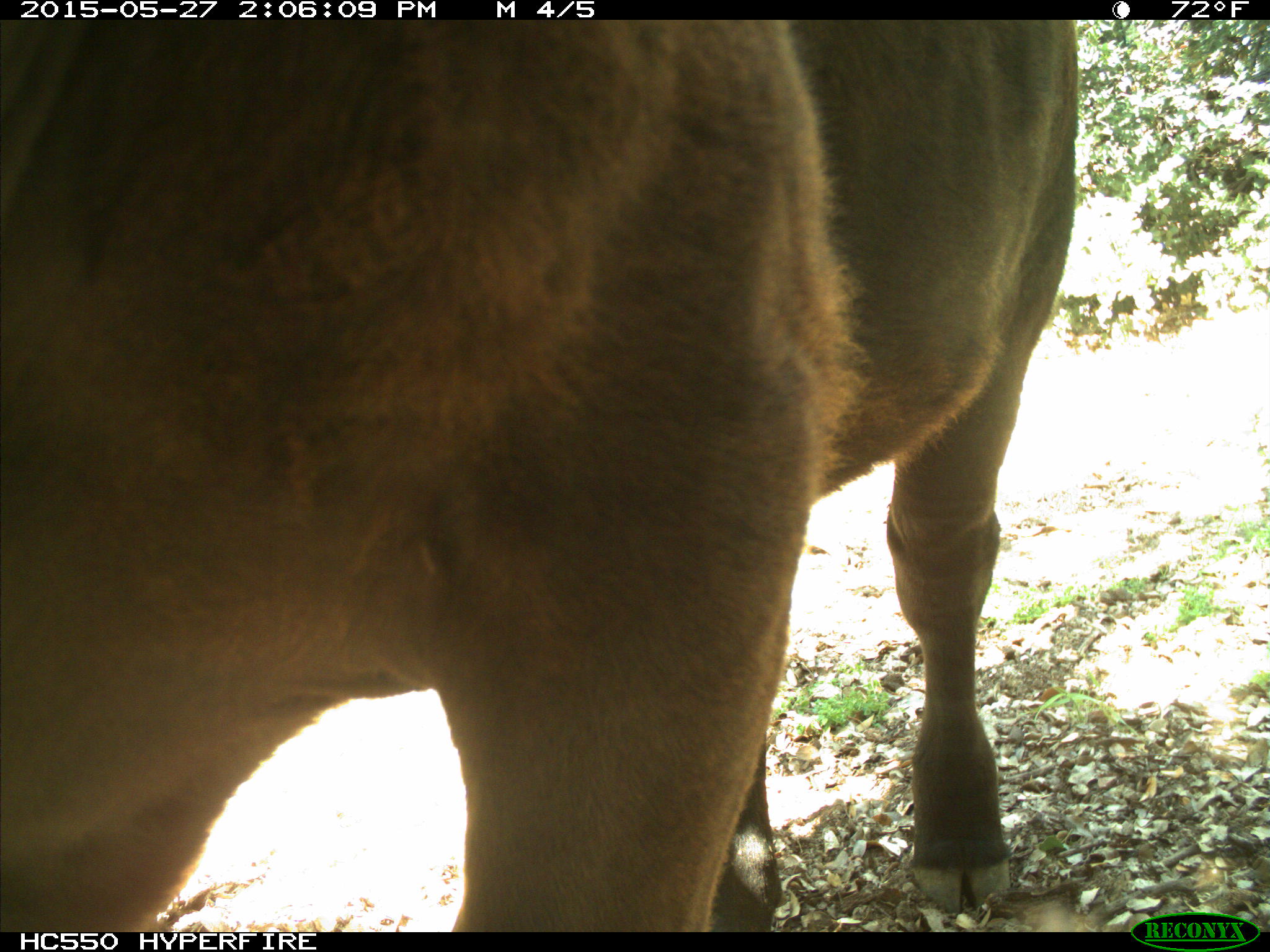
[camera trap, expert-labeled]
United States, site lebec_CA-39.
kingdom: Animalia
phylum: Chordata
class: Mammalia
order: Artiodactyla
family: Bovidae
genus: Bos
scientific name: Bos taurus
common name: domestic cow